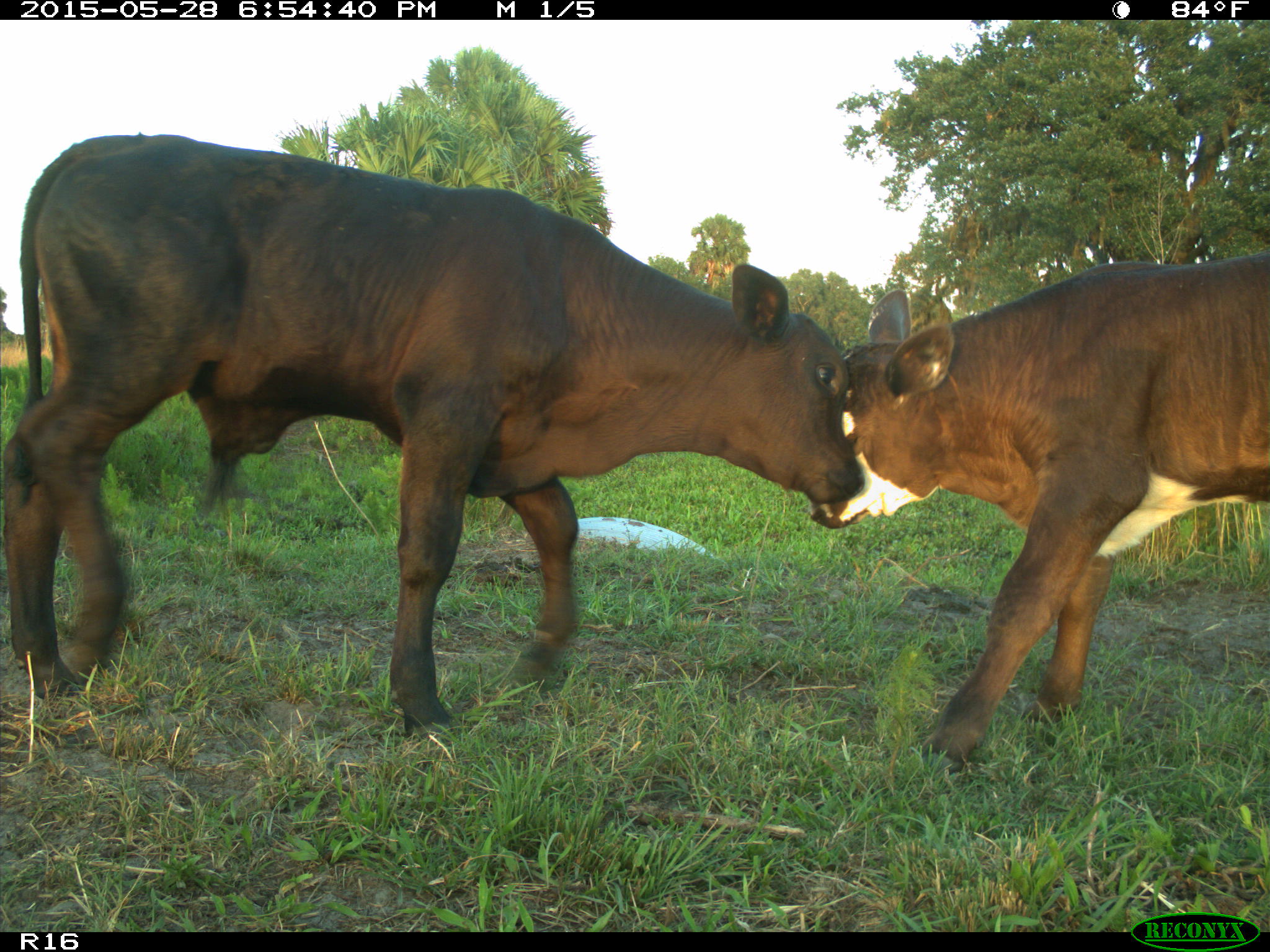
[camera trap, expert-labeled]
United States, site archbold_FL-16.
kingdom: Animalia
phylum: Chordata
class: Mammalia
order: Artiodactyla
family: Bovidae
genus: Bos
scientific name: Bos taurus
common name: domestic cow